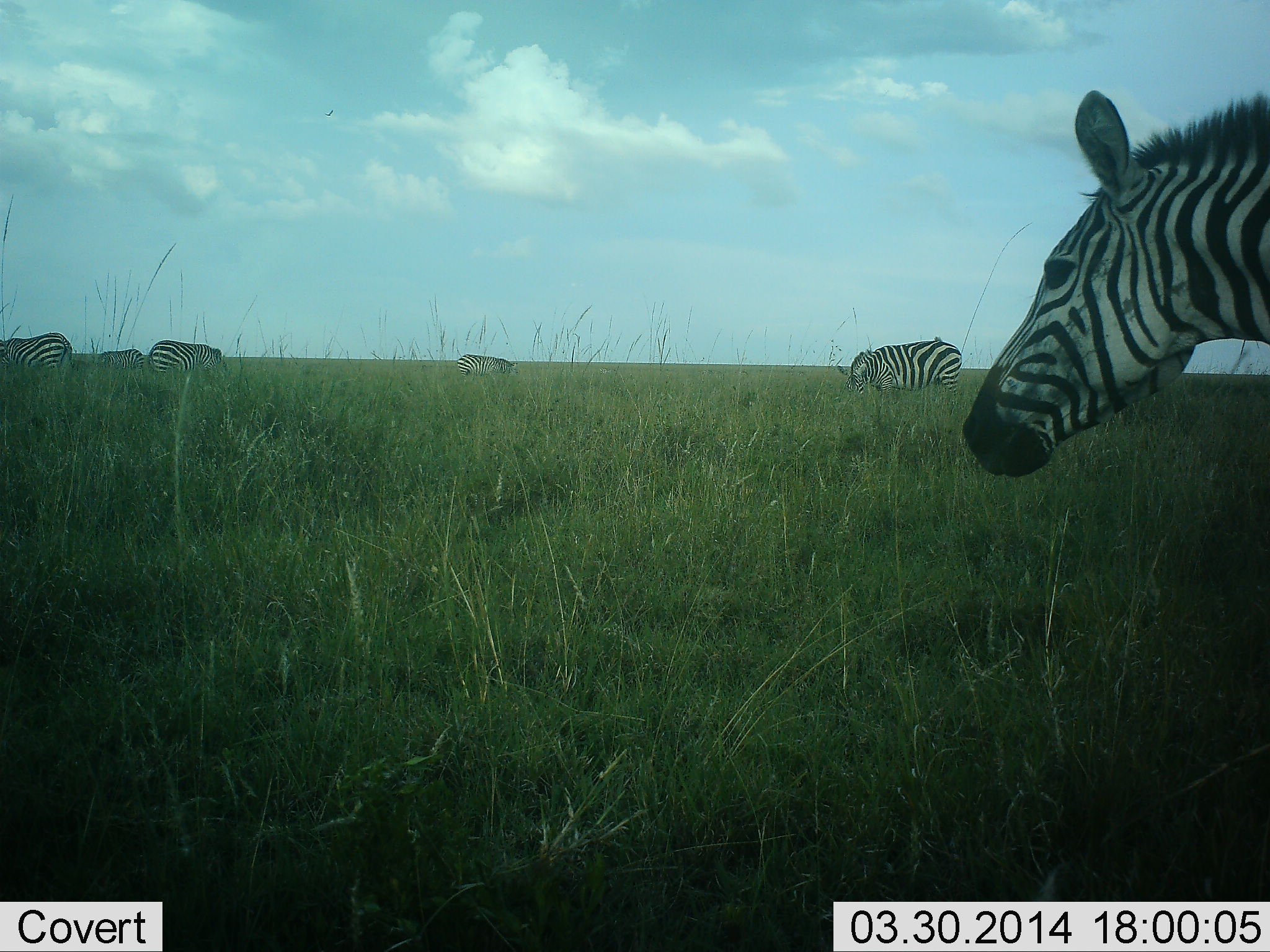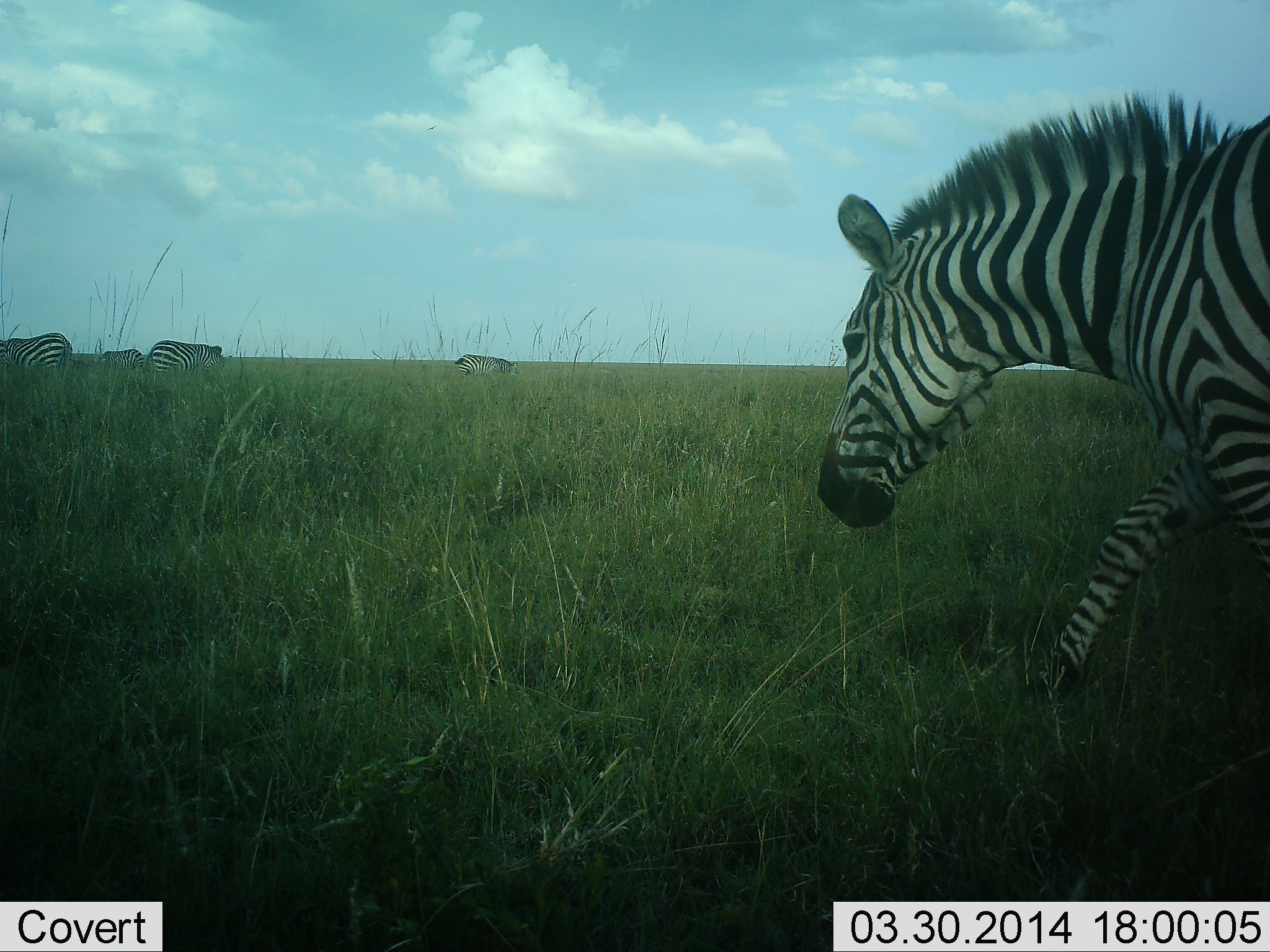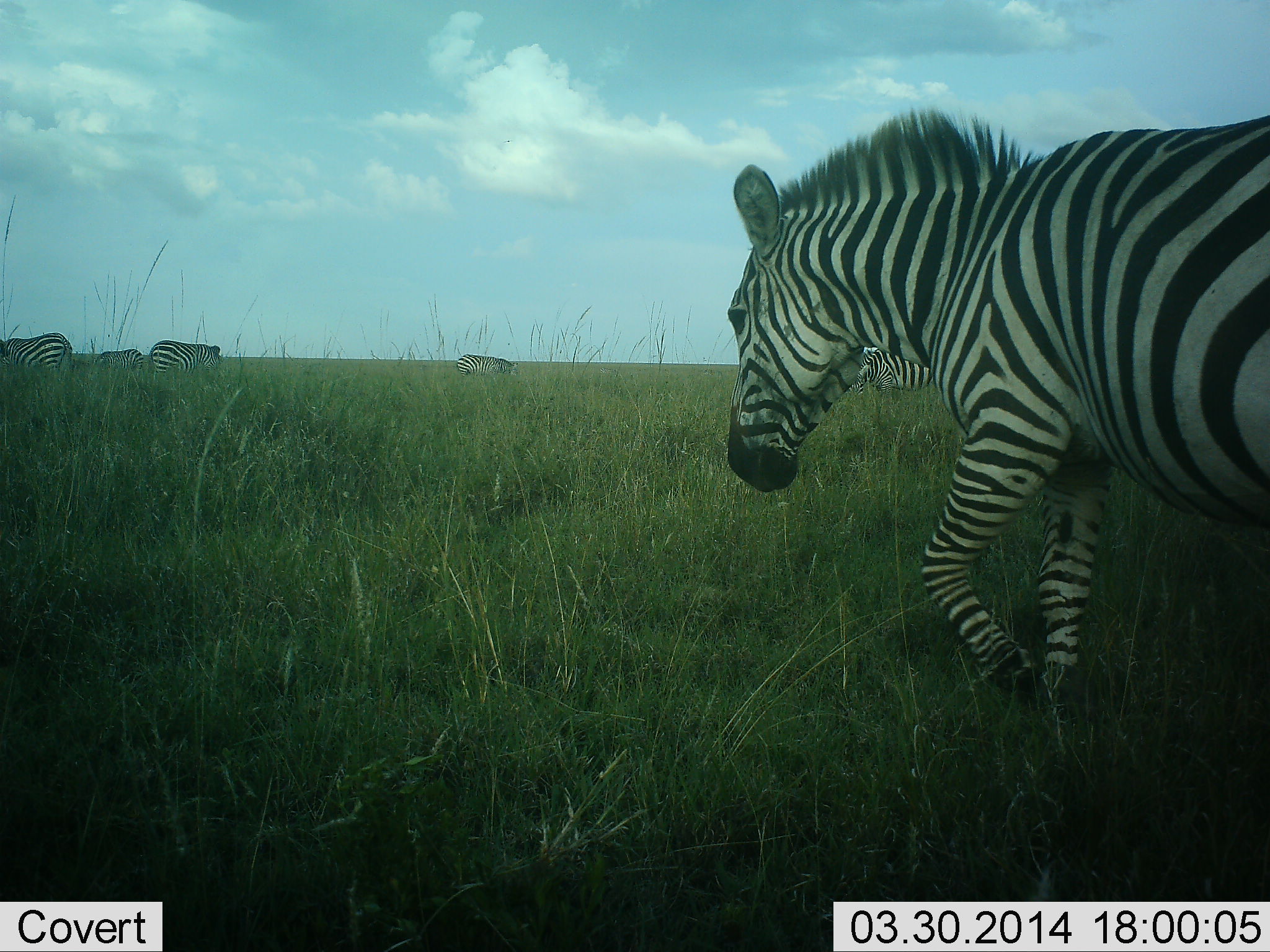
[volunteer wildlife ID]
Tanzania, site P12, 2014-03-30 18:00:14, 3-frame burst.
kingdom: Animalia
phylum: Chordata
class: Mammalia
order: Perissodactyla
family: Equidae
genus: Equus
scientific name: Equus quagga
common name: plains zebra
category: zebra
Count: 6.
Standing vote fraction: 70%.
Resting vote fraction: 0%.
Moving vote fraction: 100%.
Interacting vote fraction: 0%.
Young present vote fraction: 0%.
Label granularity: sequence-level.